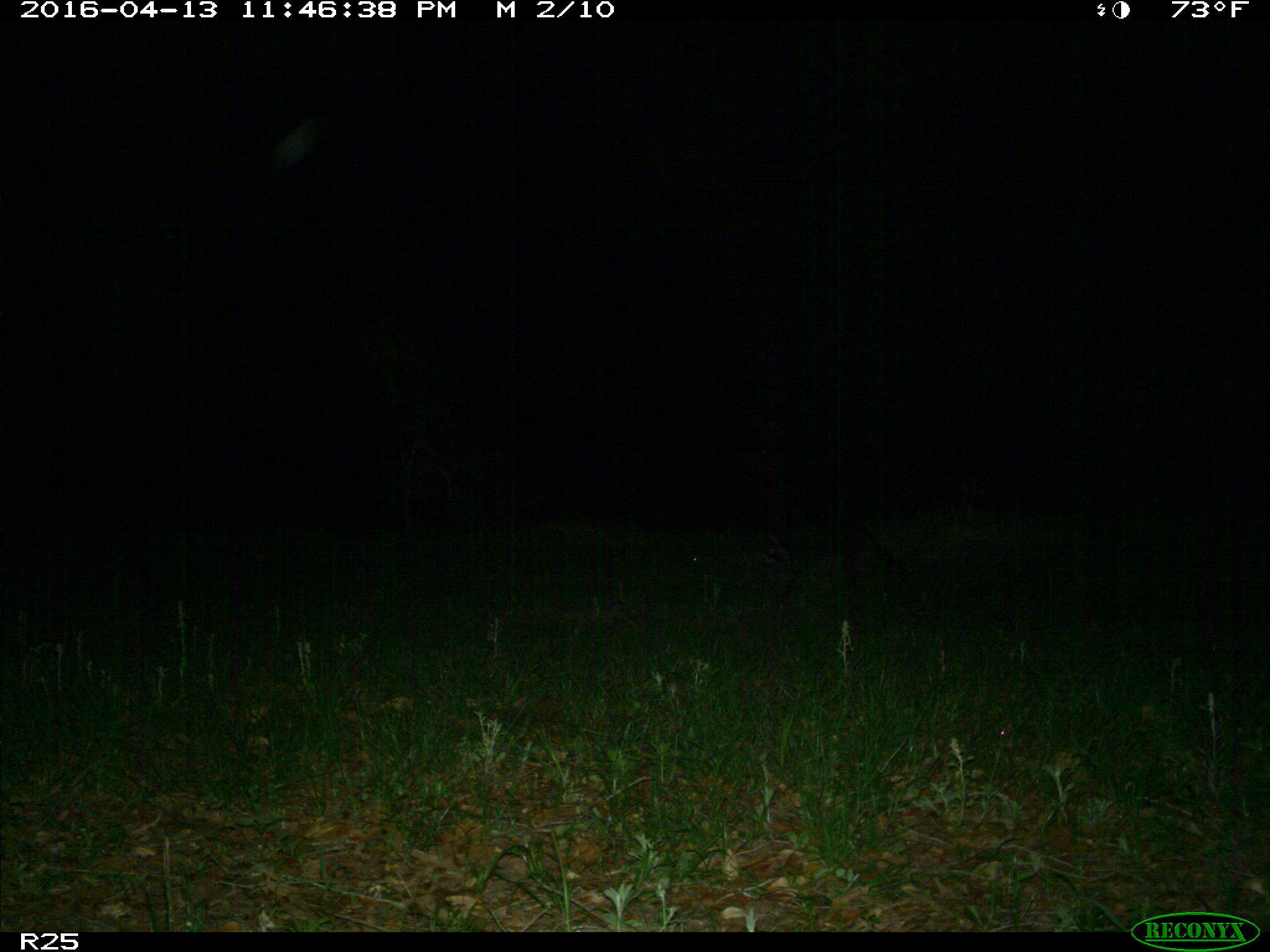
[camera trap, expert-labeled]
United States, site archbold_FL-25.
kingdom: Animalia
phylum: Chordata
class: Mammalia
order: Carnivora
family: Procyonidae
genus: Procyon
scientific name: Procyon lotor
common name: common raccoon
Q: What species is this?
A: Procyon lotor (common raccoon).